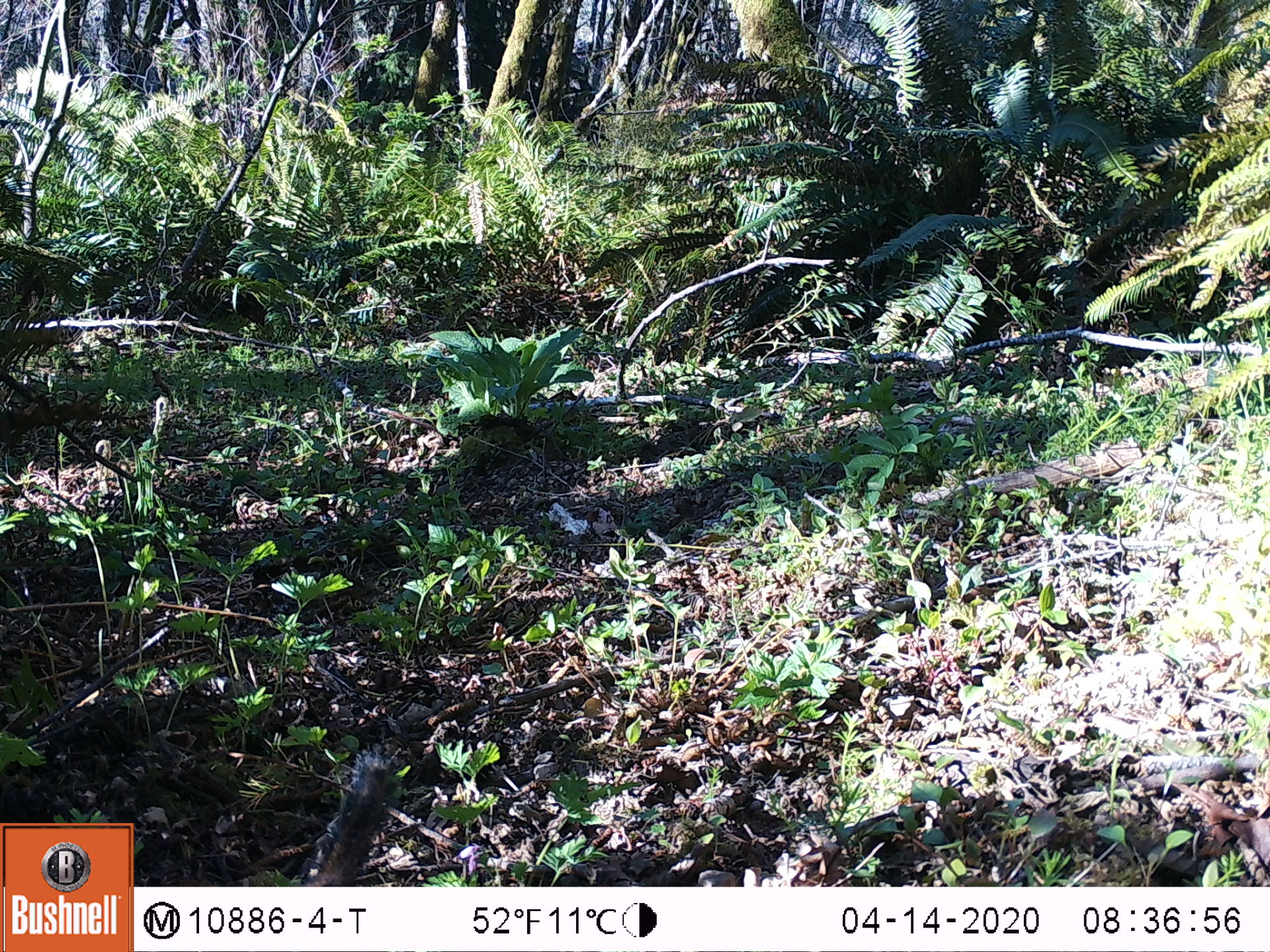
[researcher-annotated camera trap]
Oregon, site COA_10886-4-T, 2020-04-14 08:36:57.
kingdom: Animalia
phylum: Chordata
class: Mammalia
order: Rodentia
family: Sciuridae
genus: Neotamias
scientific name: Neotamias townsendii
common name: townsend's chipmunk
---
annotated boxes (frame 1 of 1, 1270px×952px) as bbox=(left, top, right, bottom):
townsend's chipmunk: bbox=(300, 748, 401, 879)